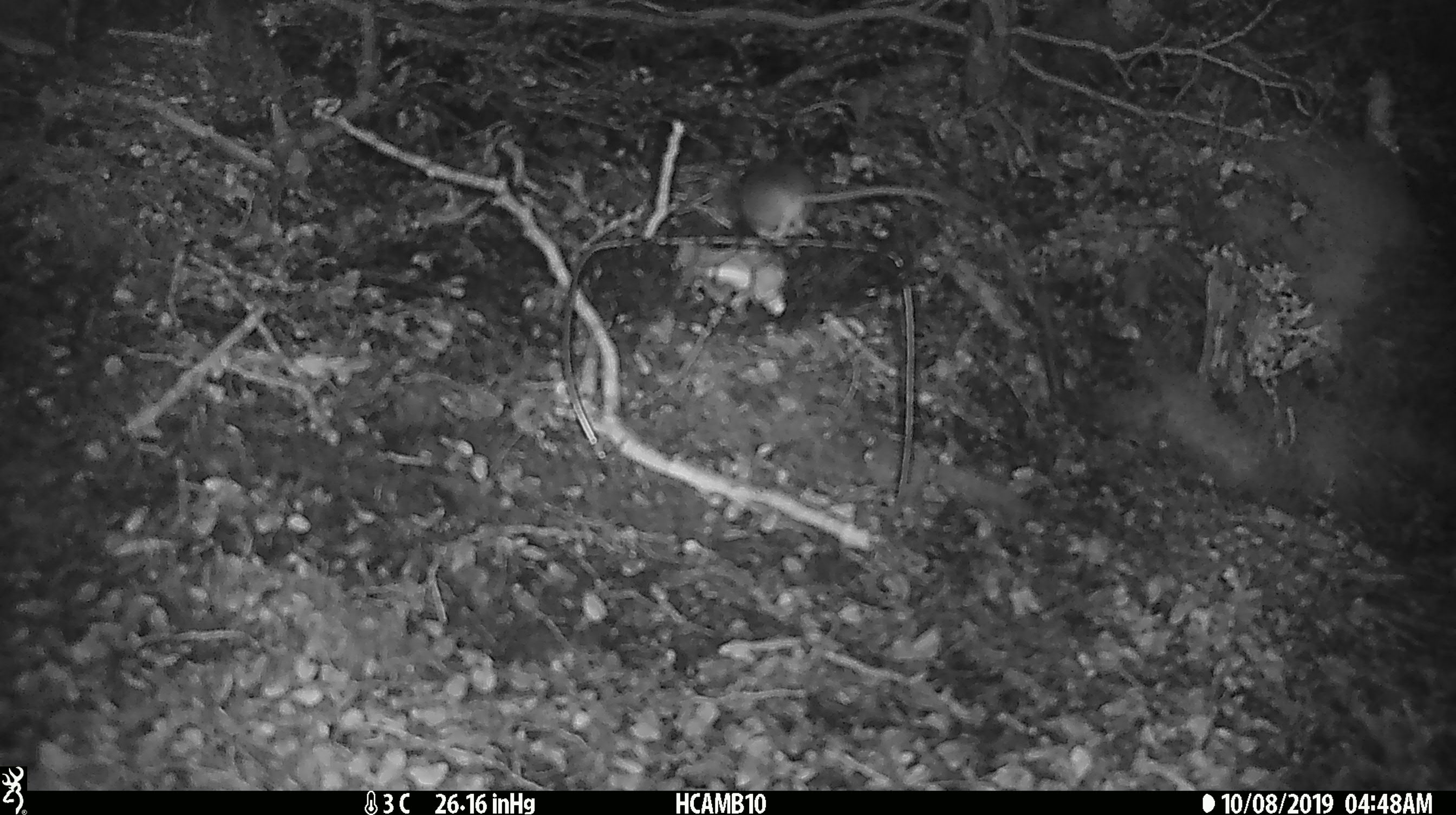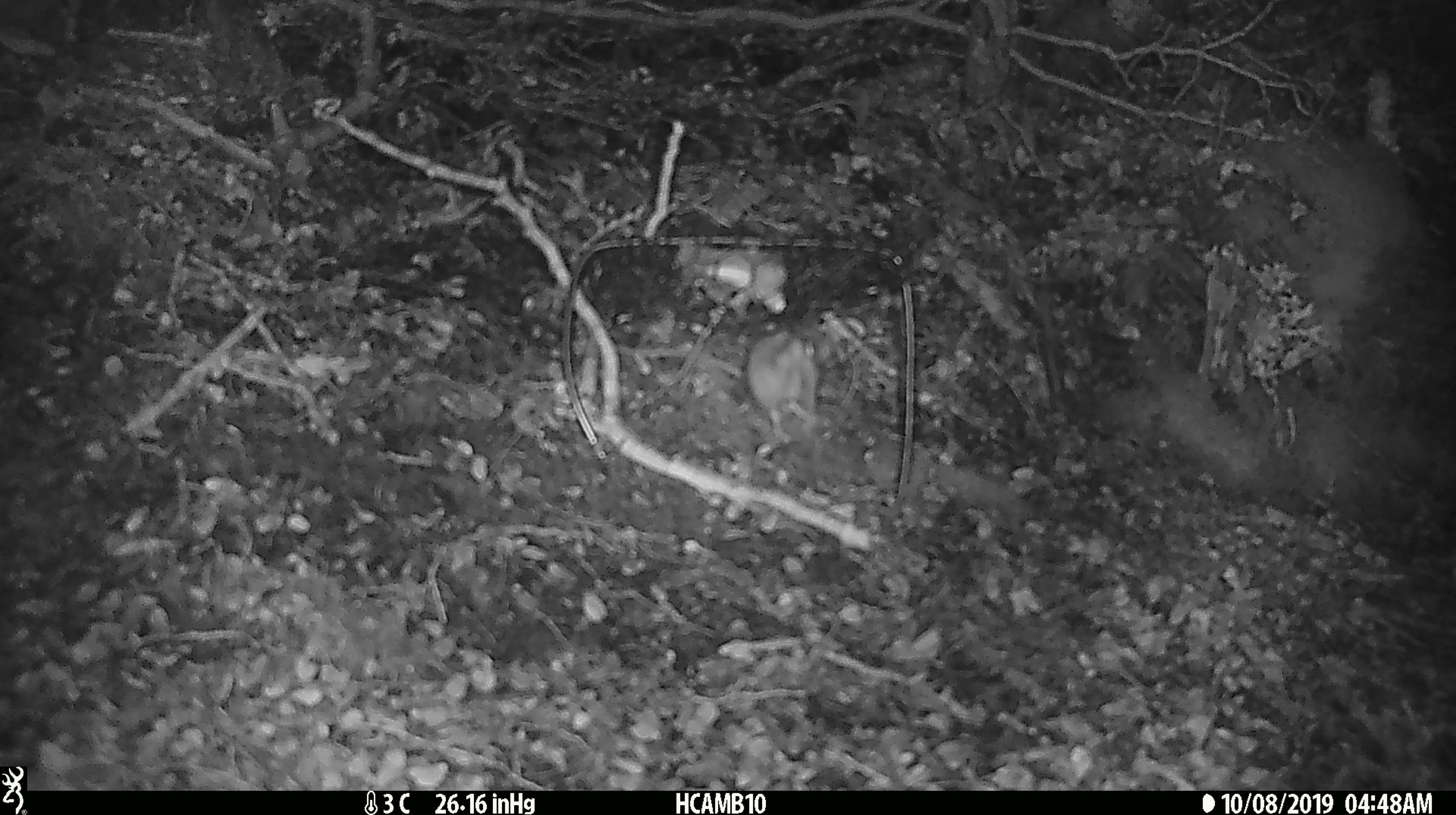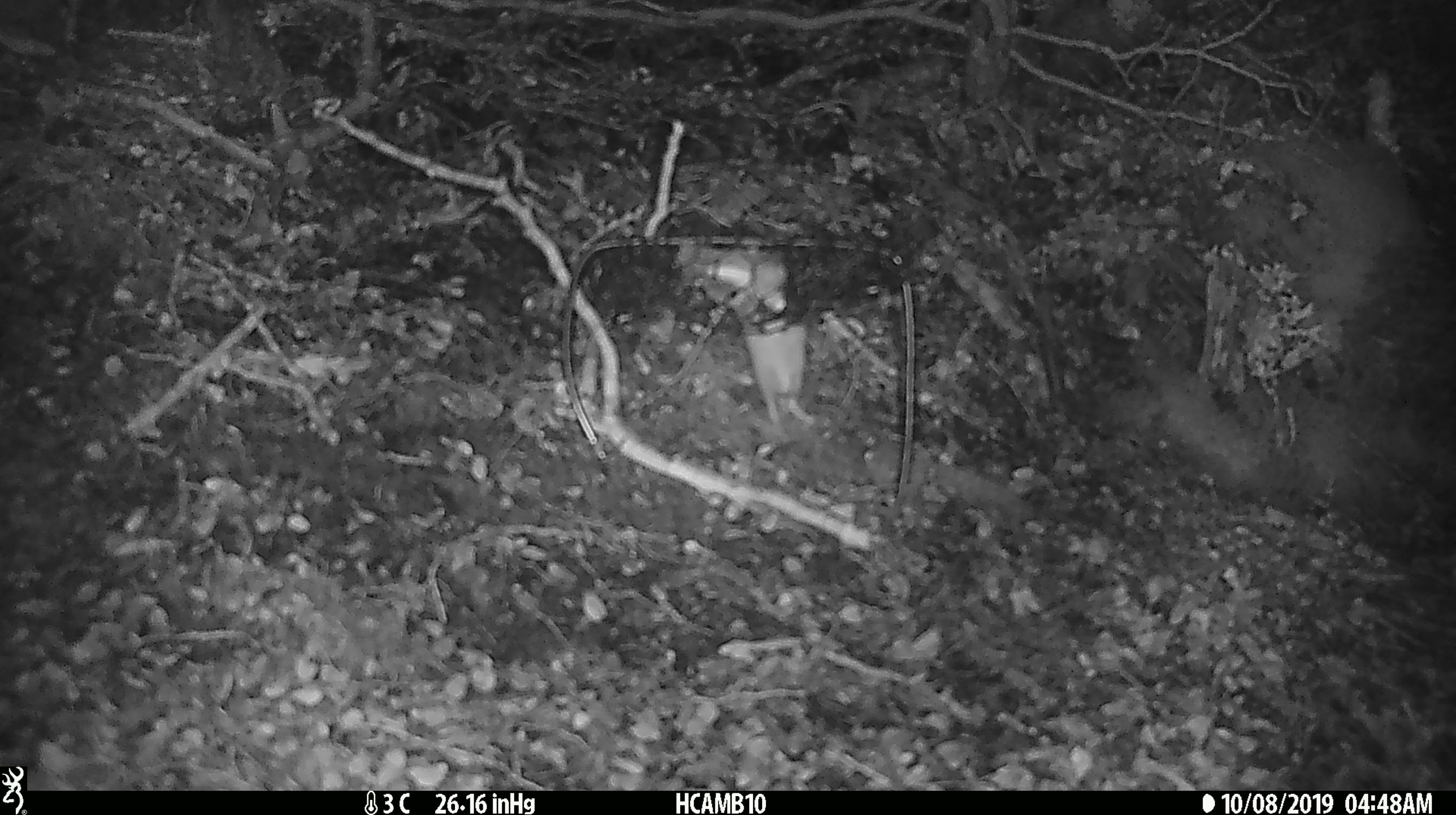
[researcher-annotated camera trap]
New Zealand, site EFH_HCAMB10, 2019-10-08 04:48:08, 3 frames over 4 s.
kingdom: Animalia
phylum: Chordata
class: Mammalia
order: Rodentia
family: Muridae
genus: Mus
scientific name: Mus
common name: mouse